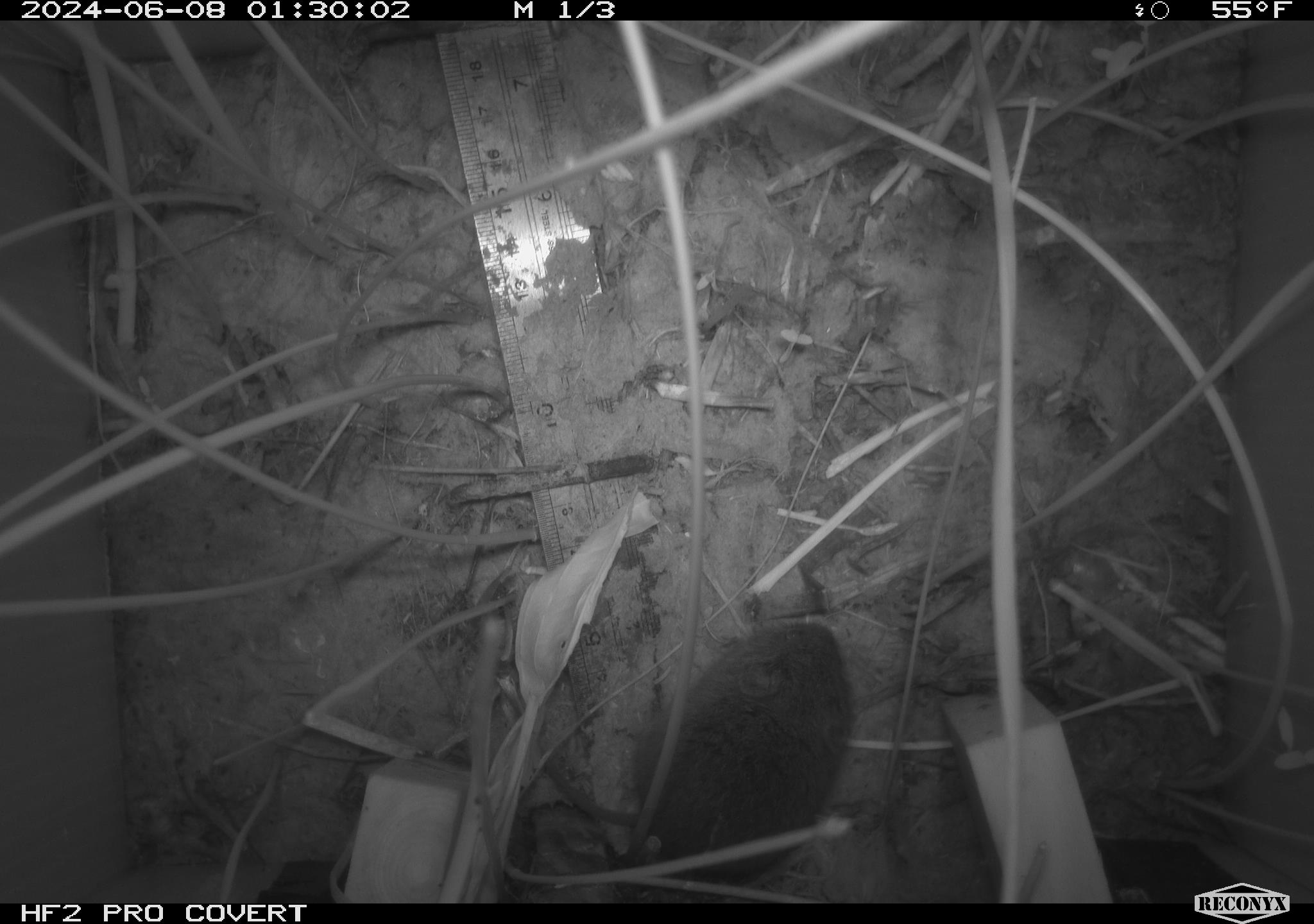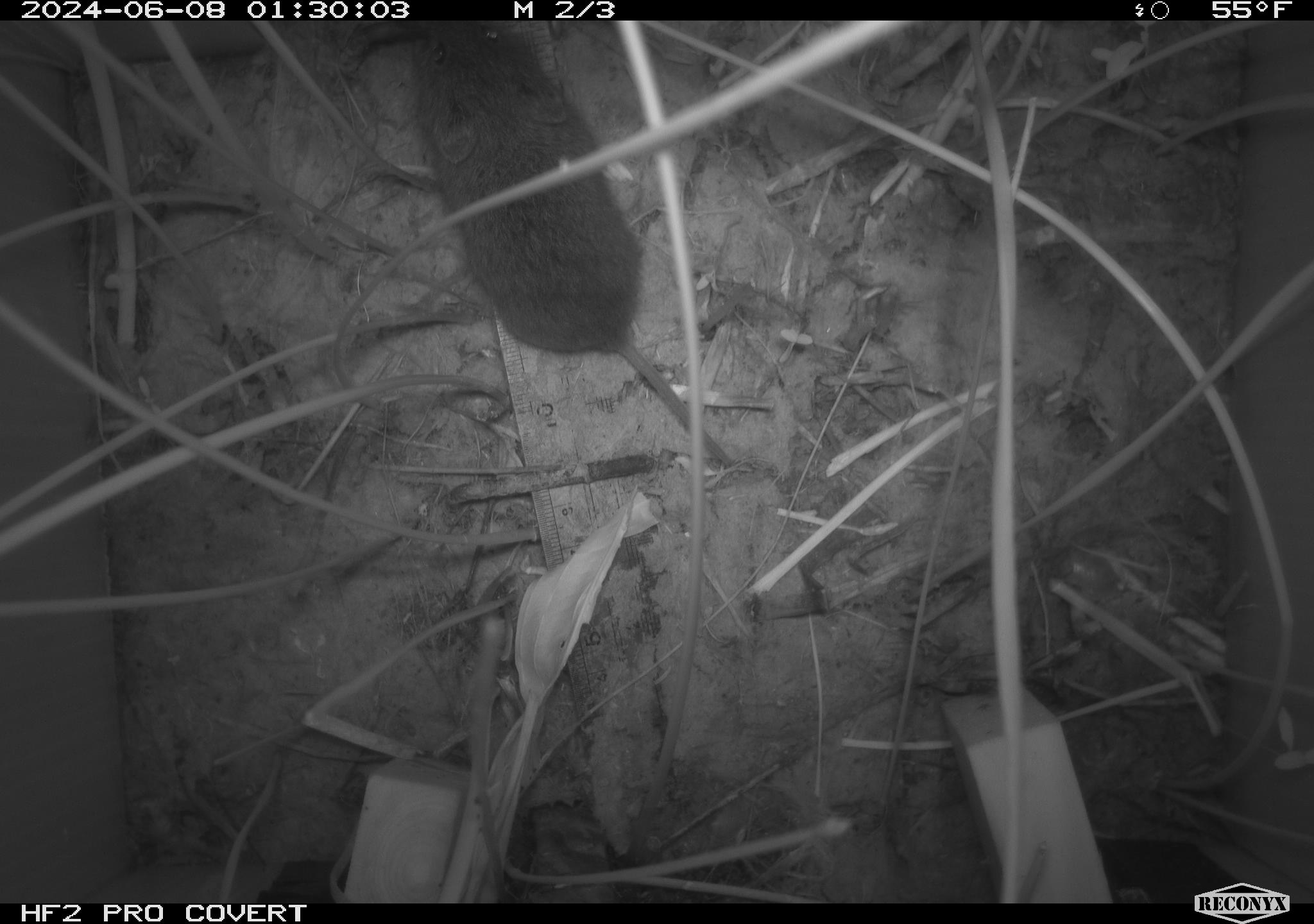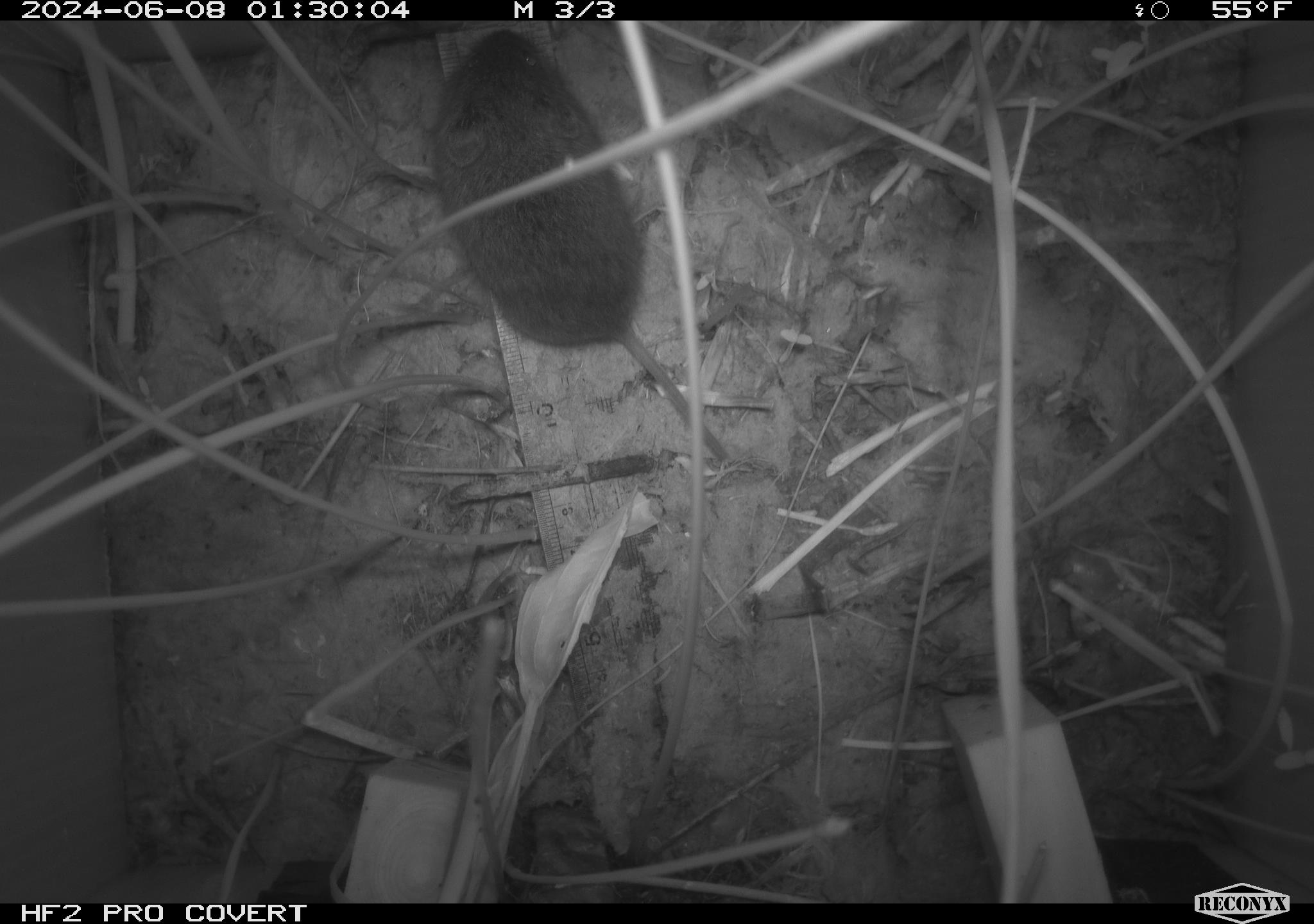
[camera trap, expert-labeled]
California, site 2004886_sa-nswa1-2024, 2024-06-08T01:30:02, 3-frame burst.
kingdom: Animalia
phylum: Chordata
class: Mammalia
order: Rodentia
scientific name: Rodentia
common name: rodent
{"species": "rodent (Rodentia)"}